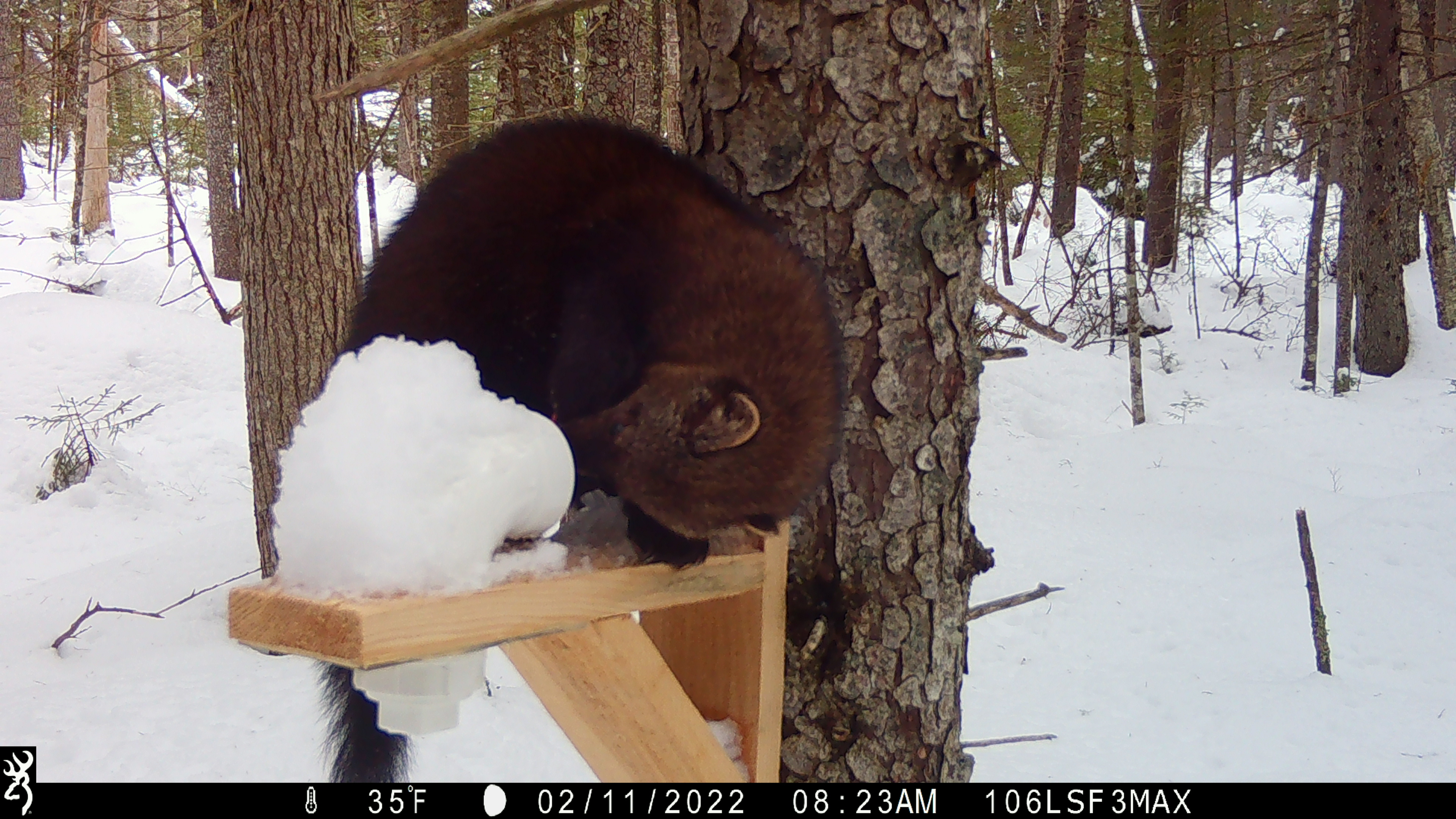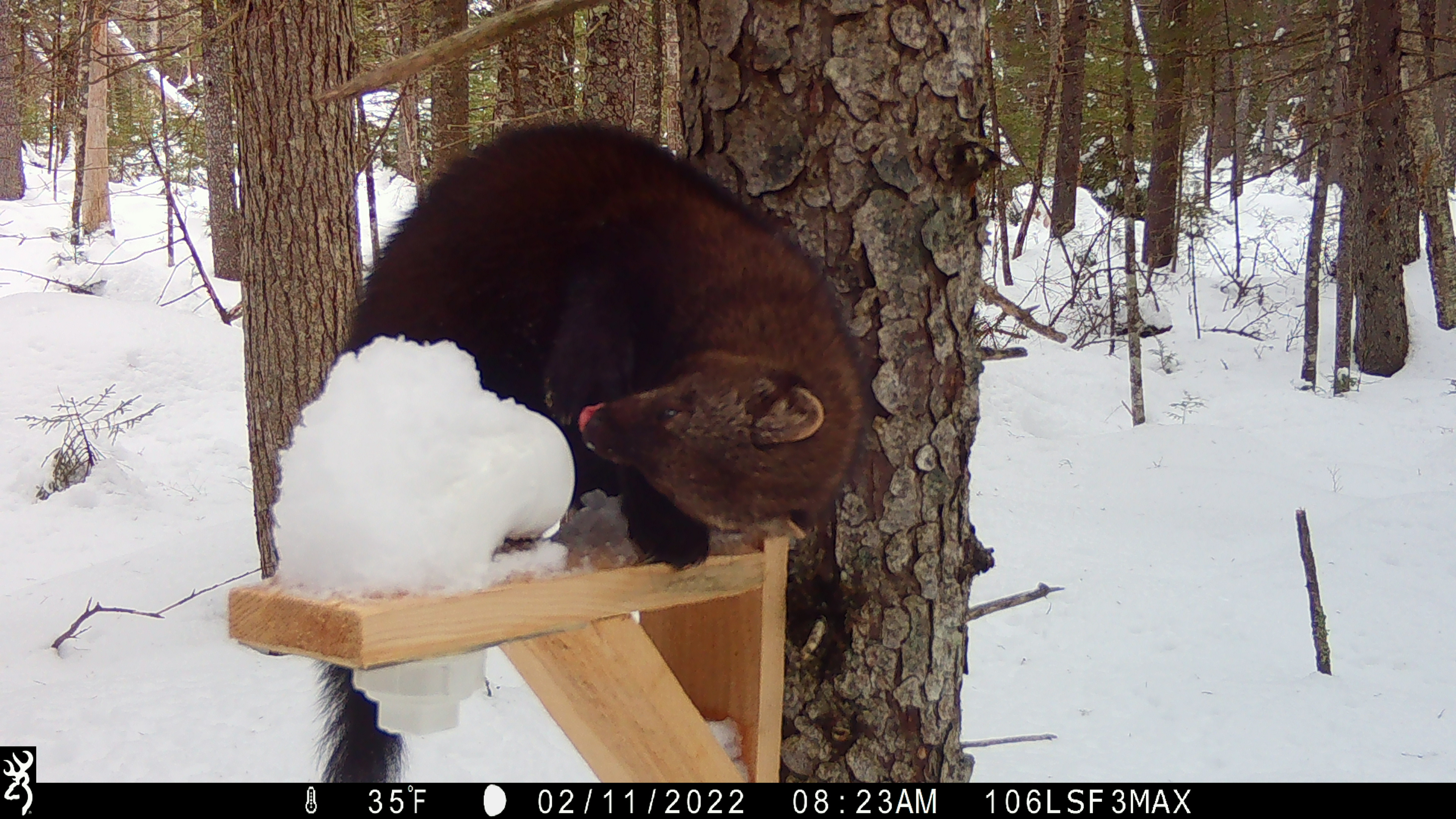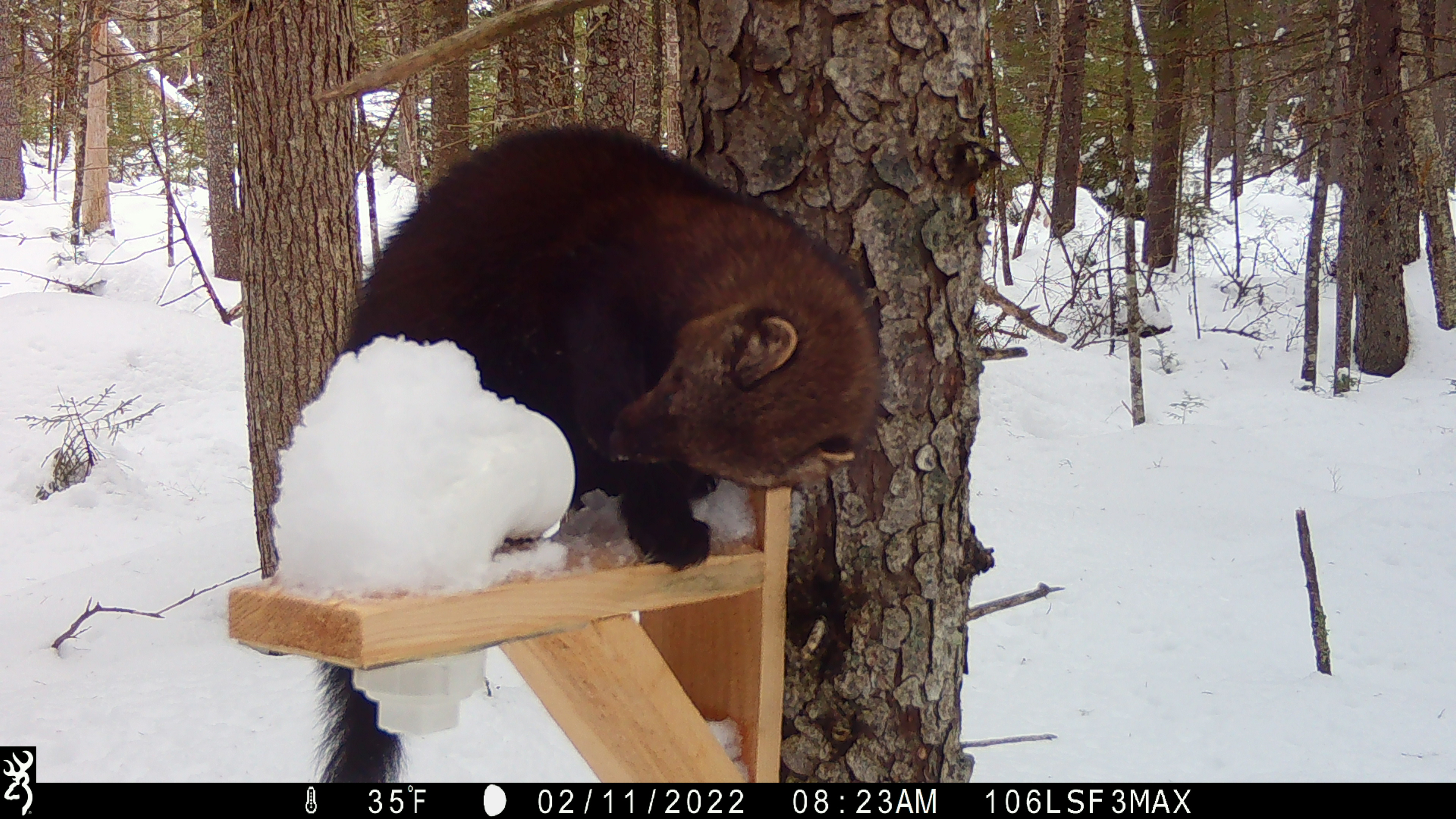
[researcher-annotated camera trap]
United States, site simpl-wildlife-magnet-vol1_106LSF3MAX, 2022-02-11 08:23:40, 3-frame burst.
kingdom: Animalia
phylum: Chordata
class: Mammalia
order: Carnivora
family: Mustelidae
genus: Pekania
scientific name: Pekania pennanti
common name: fisher